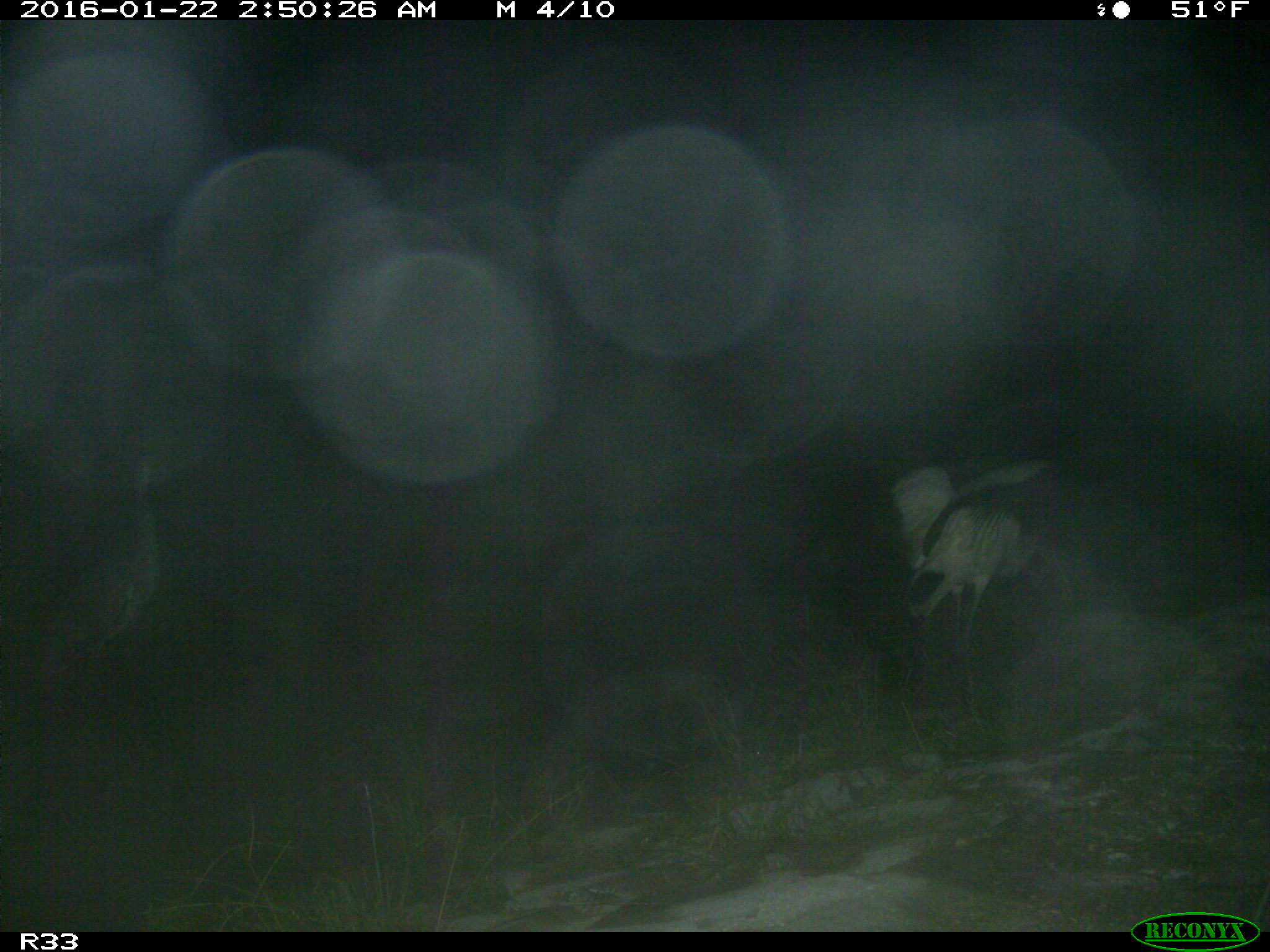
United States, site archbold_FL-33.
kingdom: Animalia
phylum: Chordata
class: Aves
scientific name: Aves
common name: birds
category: unidentified bird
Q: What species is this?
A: Unidentified bird (birds) (Aves).